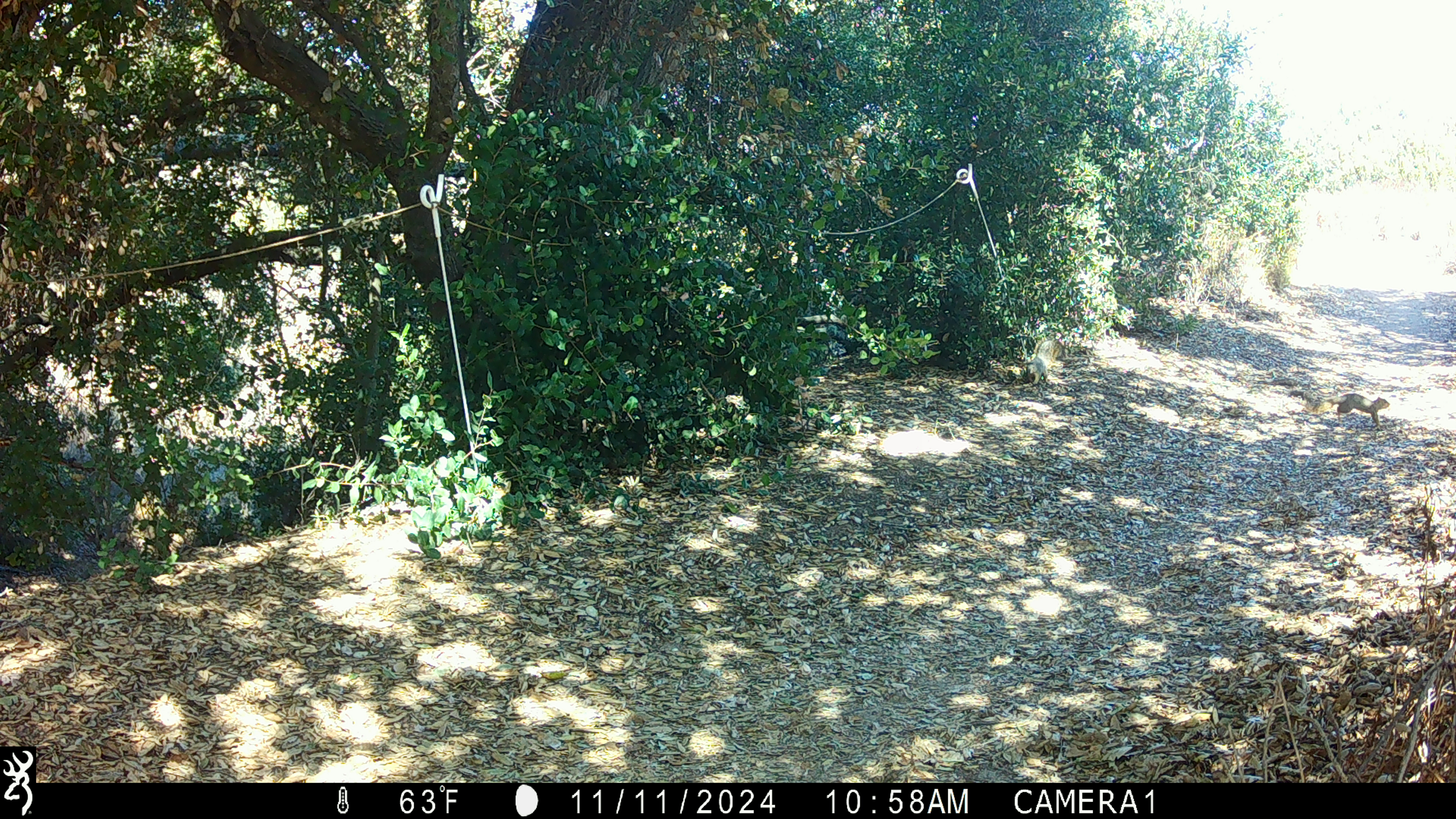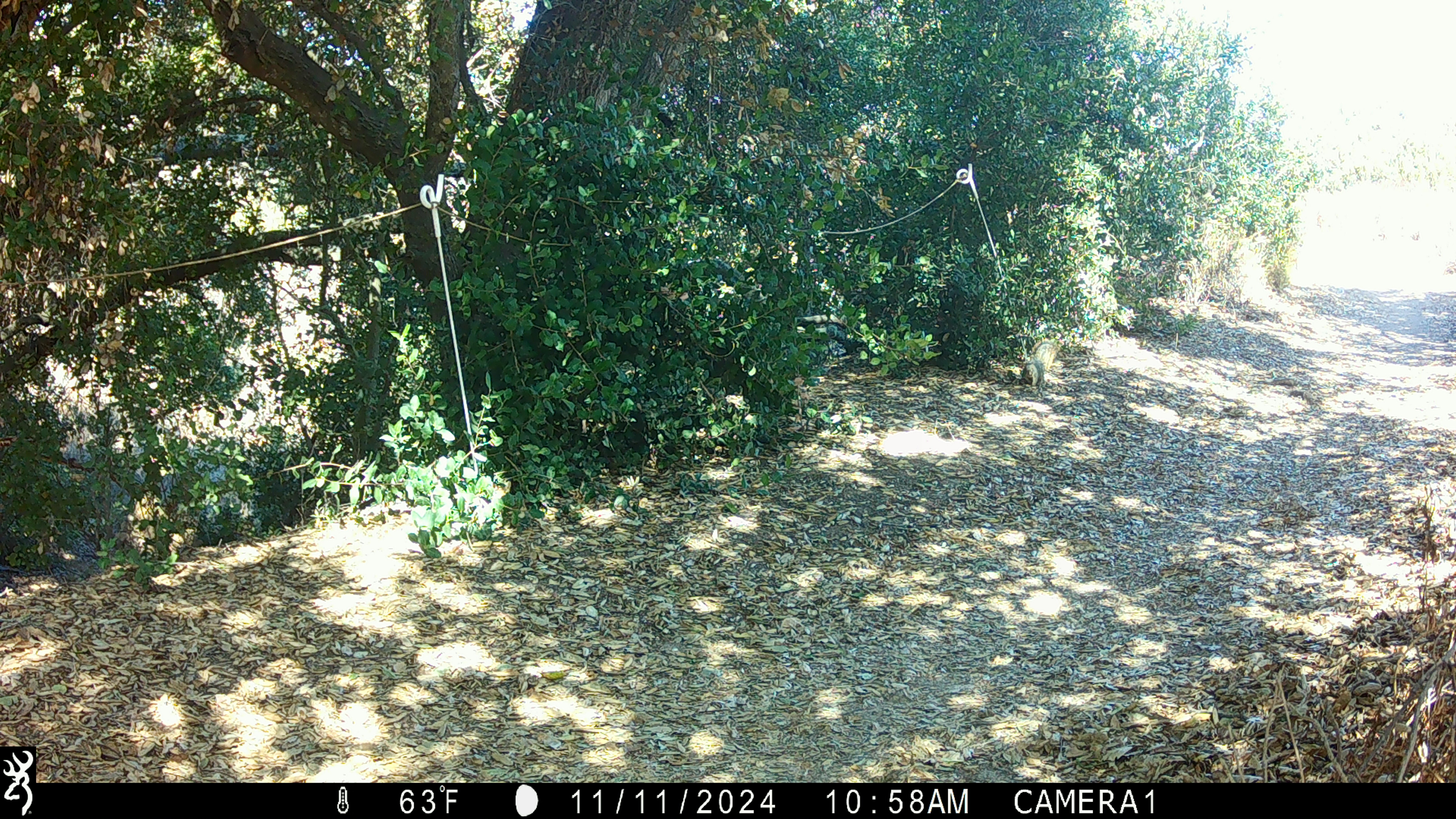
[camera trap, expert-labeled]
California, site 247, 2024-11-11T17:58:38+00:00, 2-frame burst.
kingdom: Animalia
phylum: Chordata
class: Mammalia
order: Rodentia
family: Sciuridae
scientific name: Sciuridae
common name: squirrel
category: unknown squirrel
Unknown squirrel (squirrel) (Sciuridae).